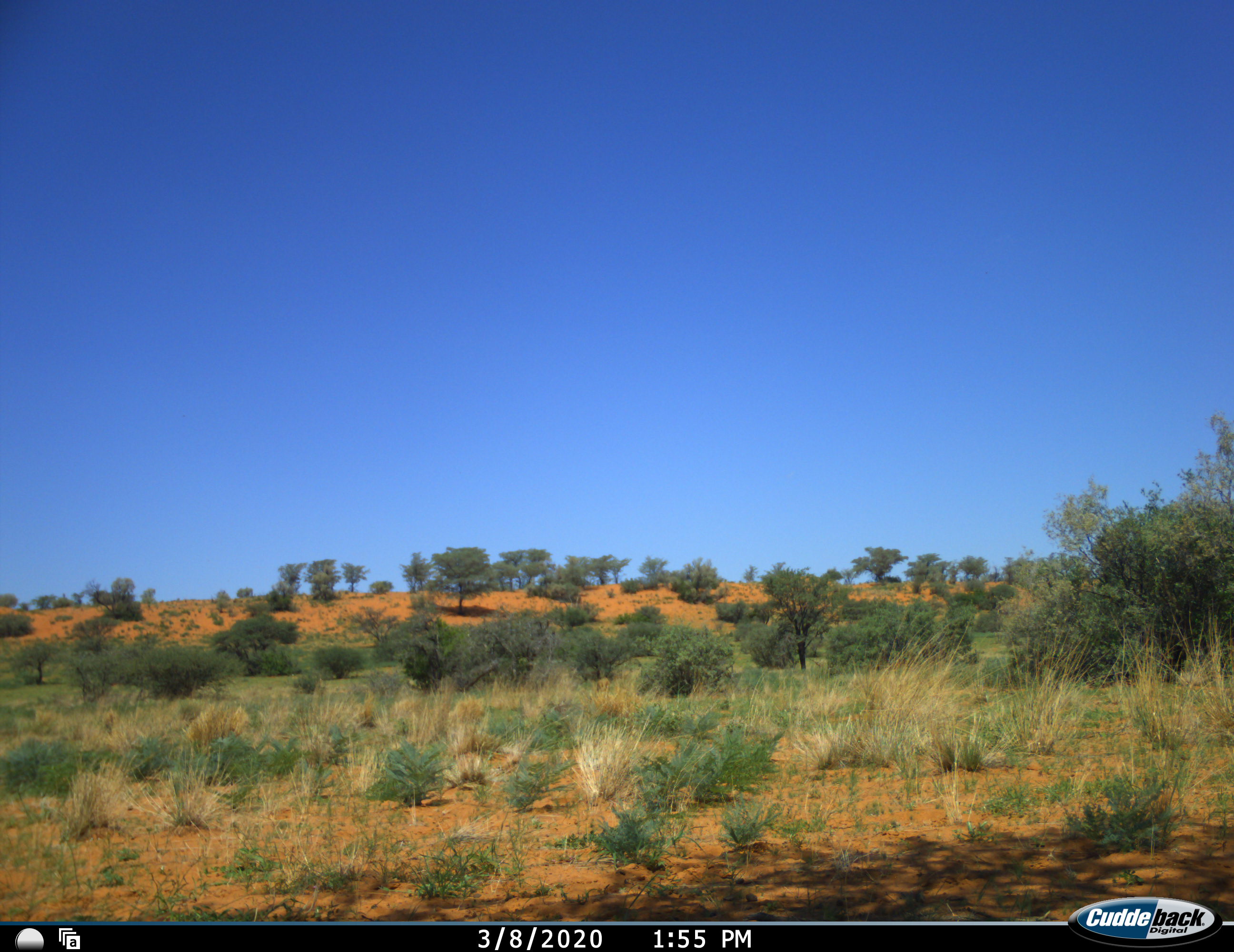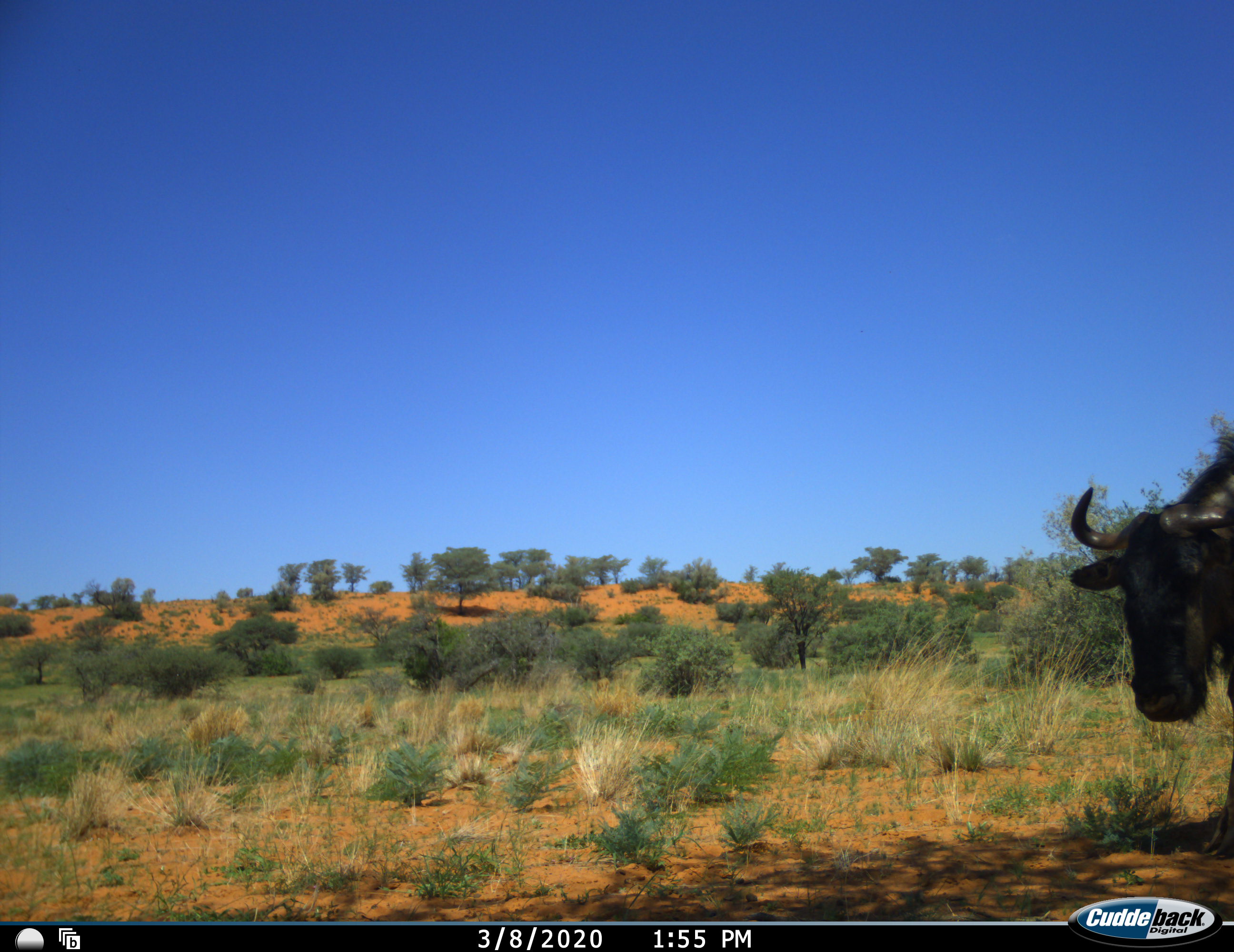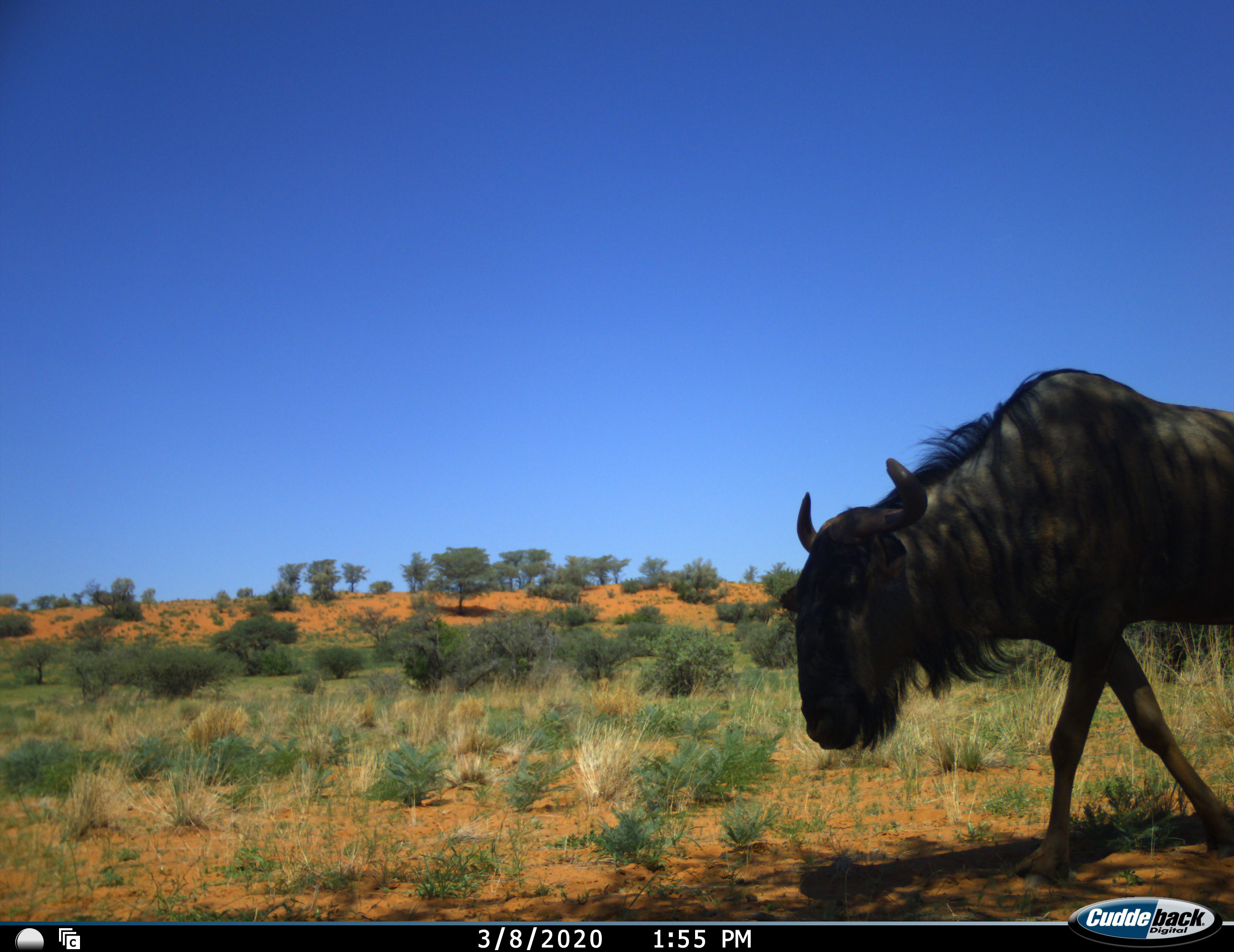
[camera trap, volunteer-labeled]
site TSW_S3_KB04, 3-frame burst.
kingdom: Animalia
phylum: Chordata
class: Mammalia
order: Artiodactyla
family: Bovidae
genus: Connochaetes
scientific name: Connochaetes taurinus taurinus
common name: blue wildebeest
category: wildebeestblue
Wildebeestblue (blue wildebeest) (Connochaetes taurinus taurinus), count 1. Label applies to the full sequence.